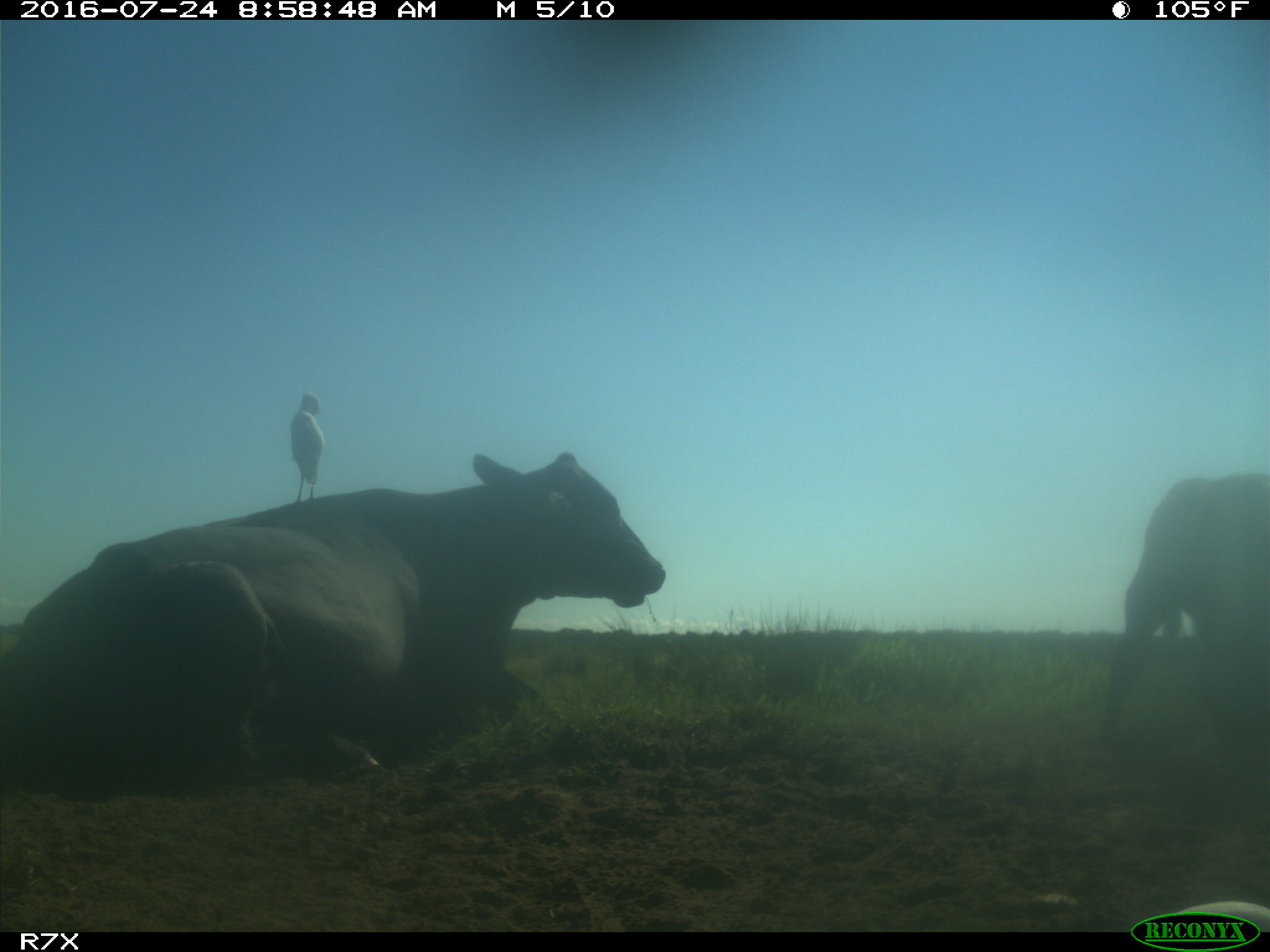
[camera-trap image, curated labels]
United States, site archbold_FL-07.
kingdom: Animalia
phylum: Chordata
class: Mammalia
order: Artiodactyla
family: Bovidae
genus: Bos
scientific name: Bos taurus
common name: domestic cow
Bos taurus (domestic cow).